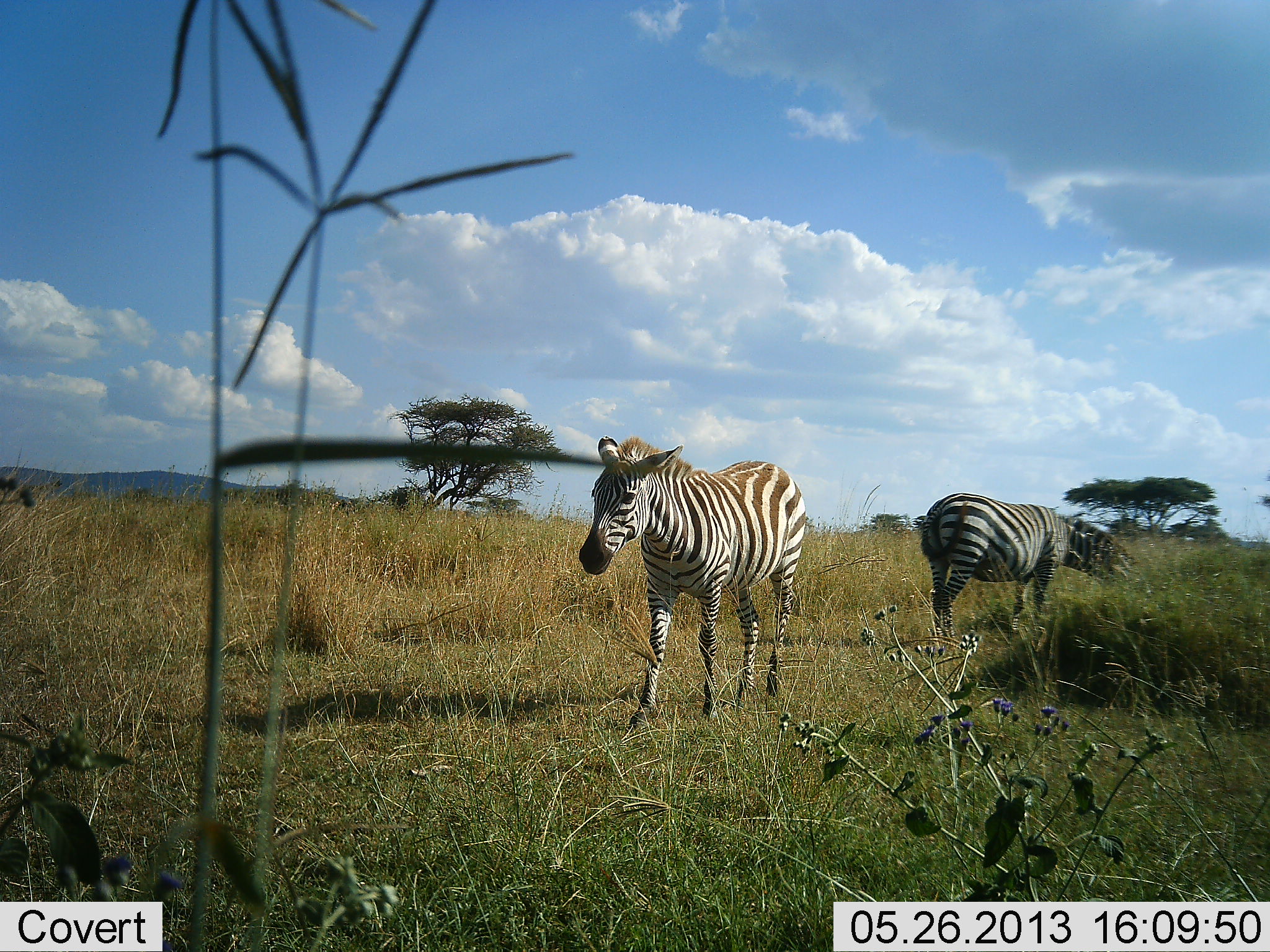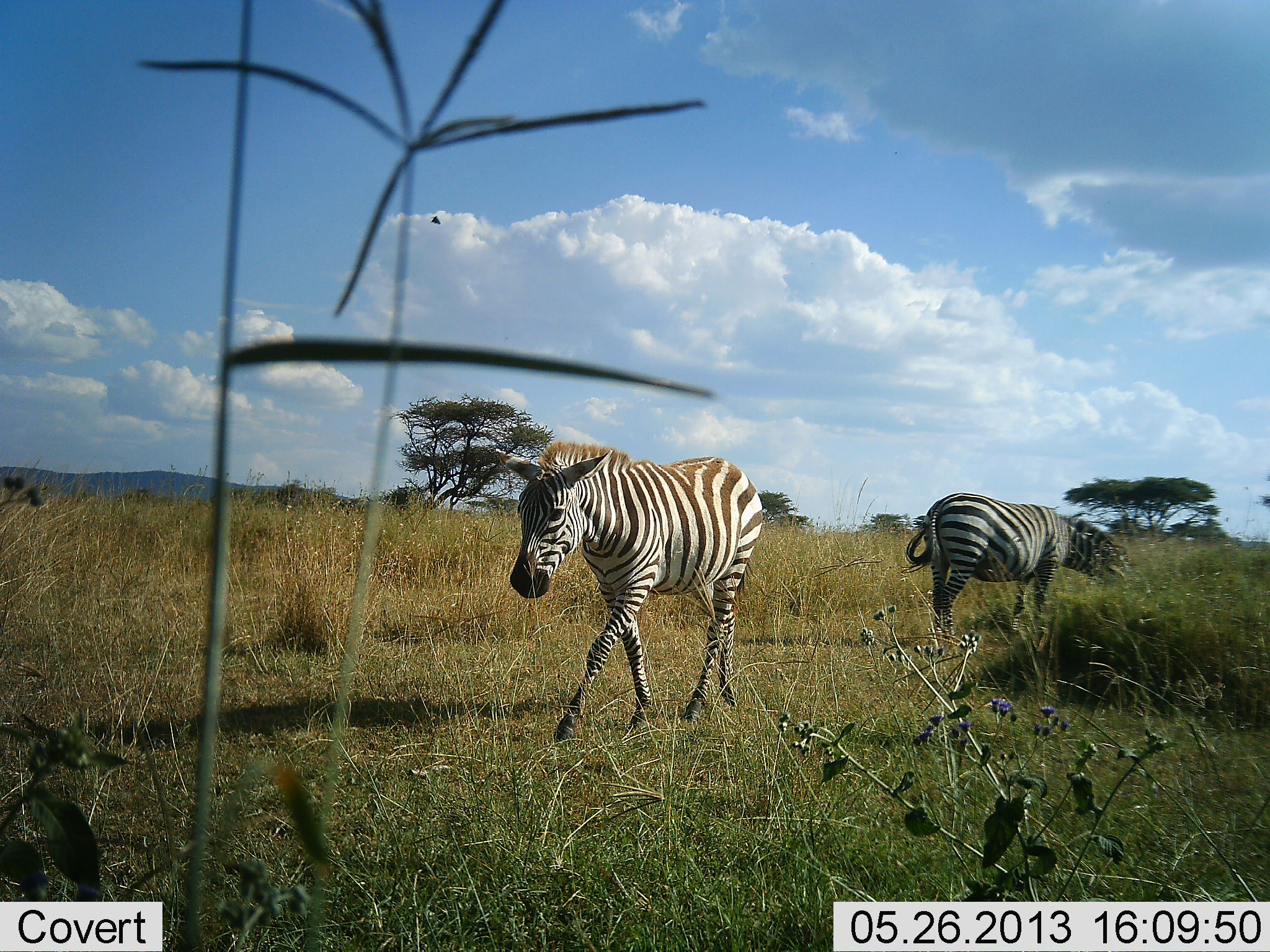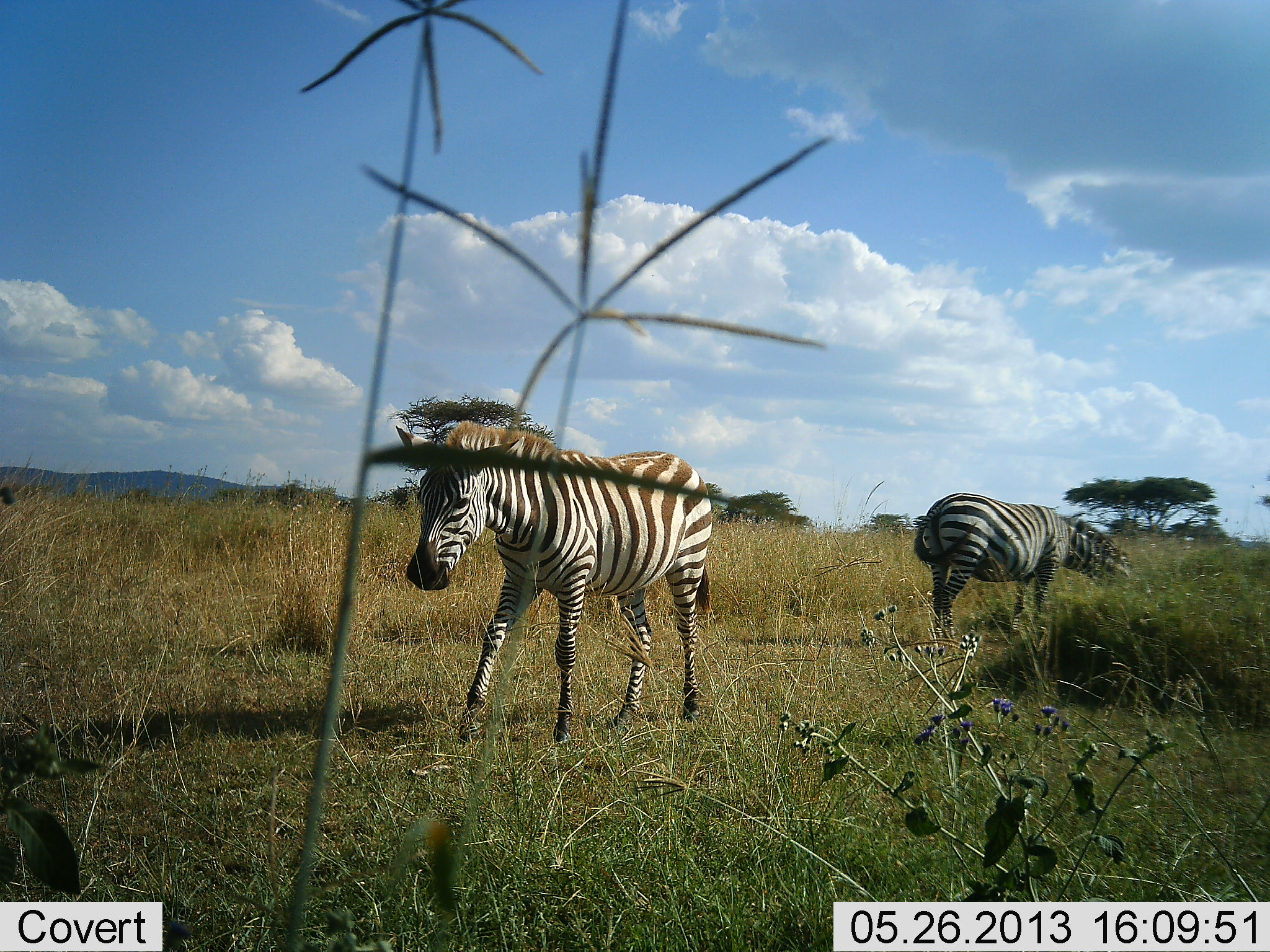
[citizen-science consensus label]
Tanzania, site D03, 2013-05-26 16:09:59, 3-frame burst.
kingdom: Animalia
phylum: Chordata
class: Mammalia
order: Perissodactyla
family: Equidae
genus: Equus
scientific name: Equus quagga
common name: plains zebra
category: zebra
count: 2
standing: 24%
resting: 0%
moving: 92%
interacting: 0%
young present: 4%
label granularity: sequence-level